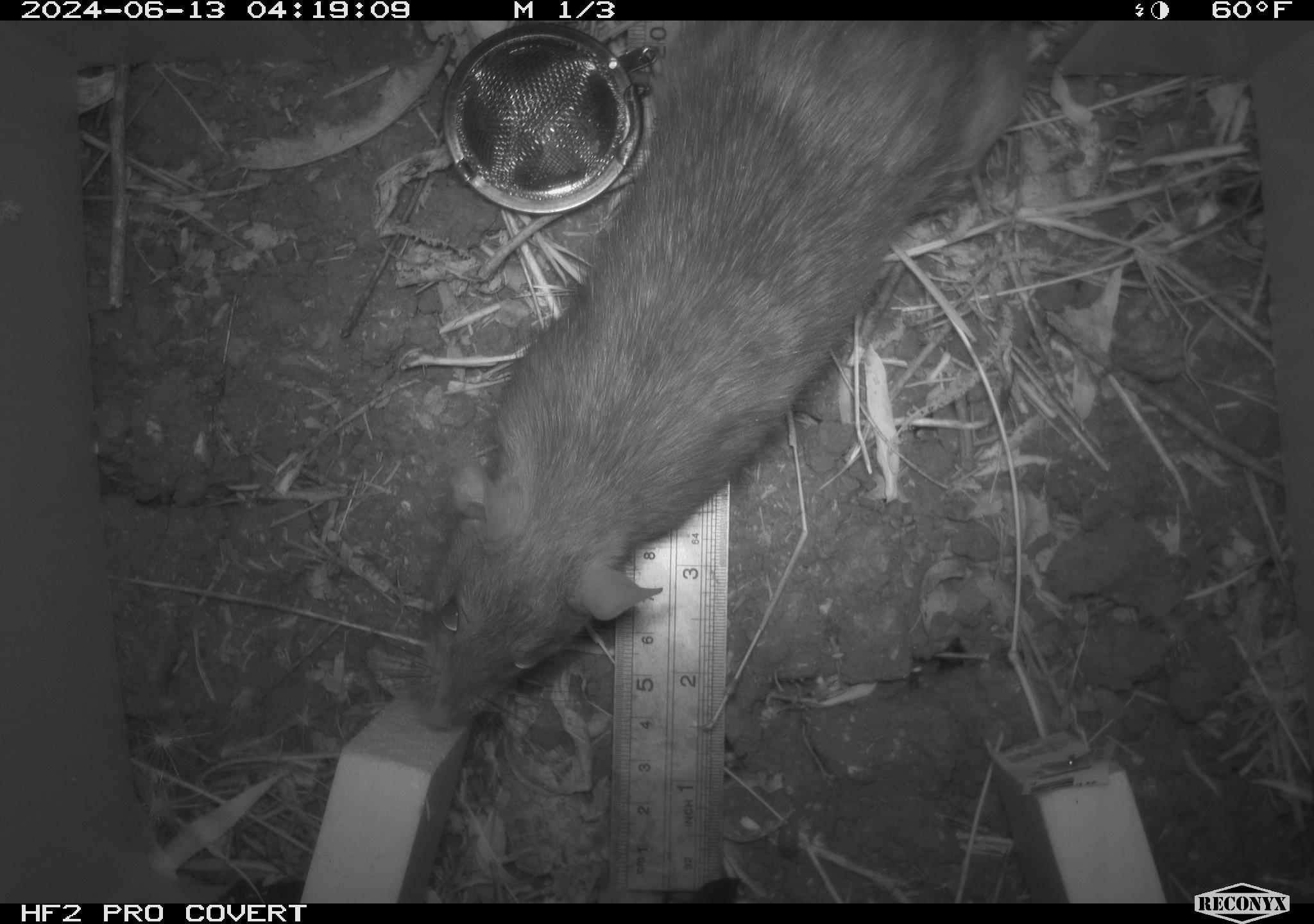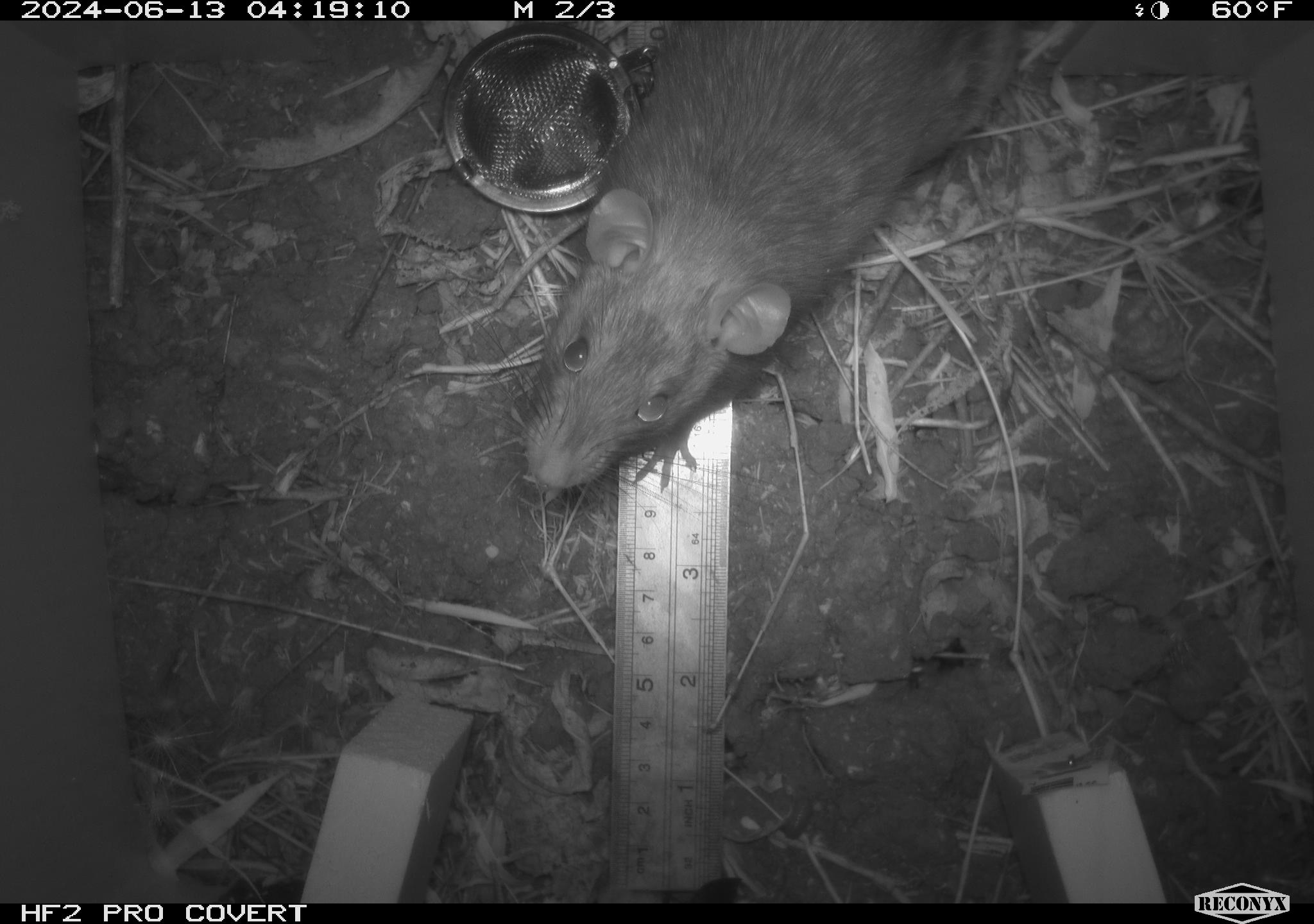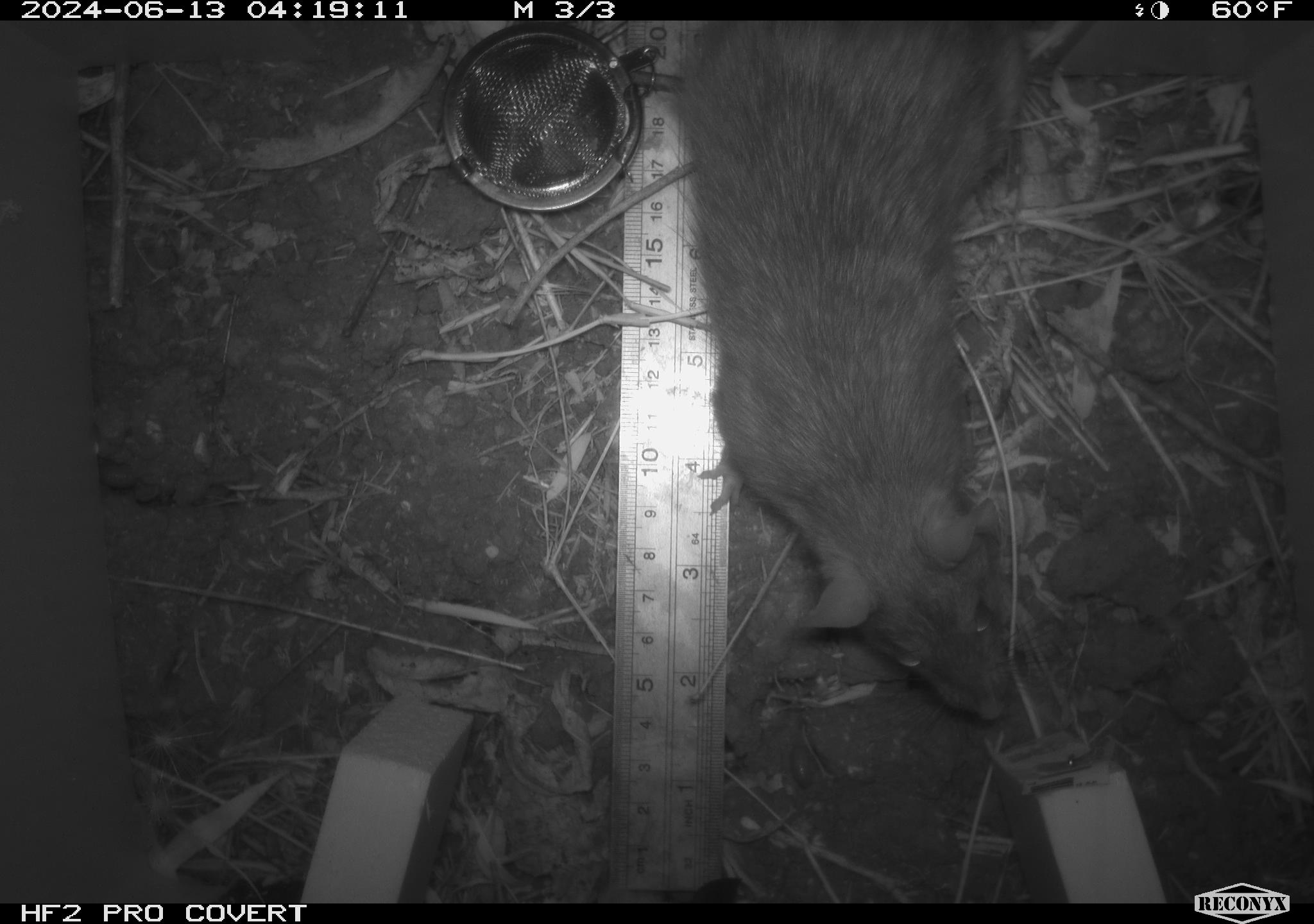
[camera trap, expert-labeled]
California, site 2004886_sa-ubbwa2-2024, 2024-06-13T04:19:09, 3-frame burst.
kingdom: Animalia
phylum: Chordata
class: Mammalia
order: Rodentia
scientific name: Rodentia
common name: woodrat or rat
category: woodrat or rat species